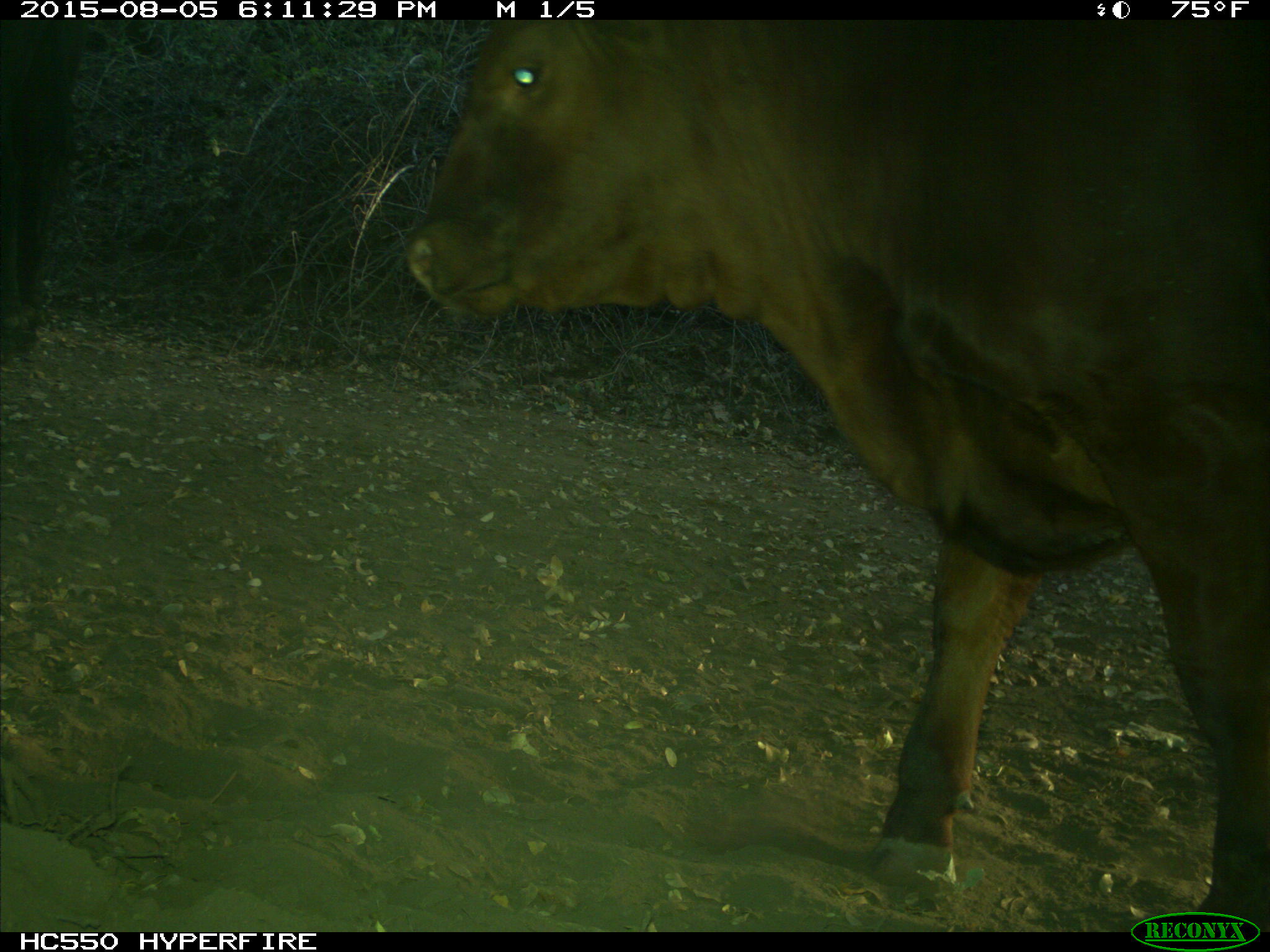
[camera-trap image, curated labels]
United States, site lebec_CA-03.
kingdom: Animalia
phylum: Chordata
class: Mammalia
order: Artiodactyla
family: Bovidae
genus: Bos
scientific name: Bos taurus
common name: domestic cow